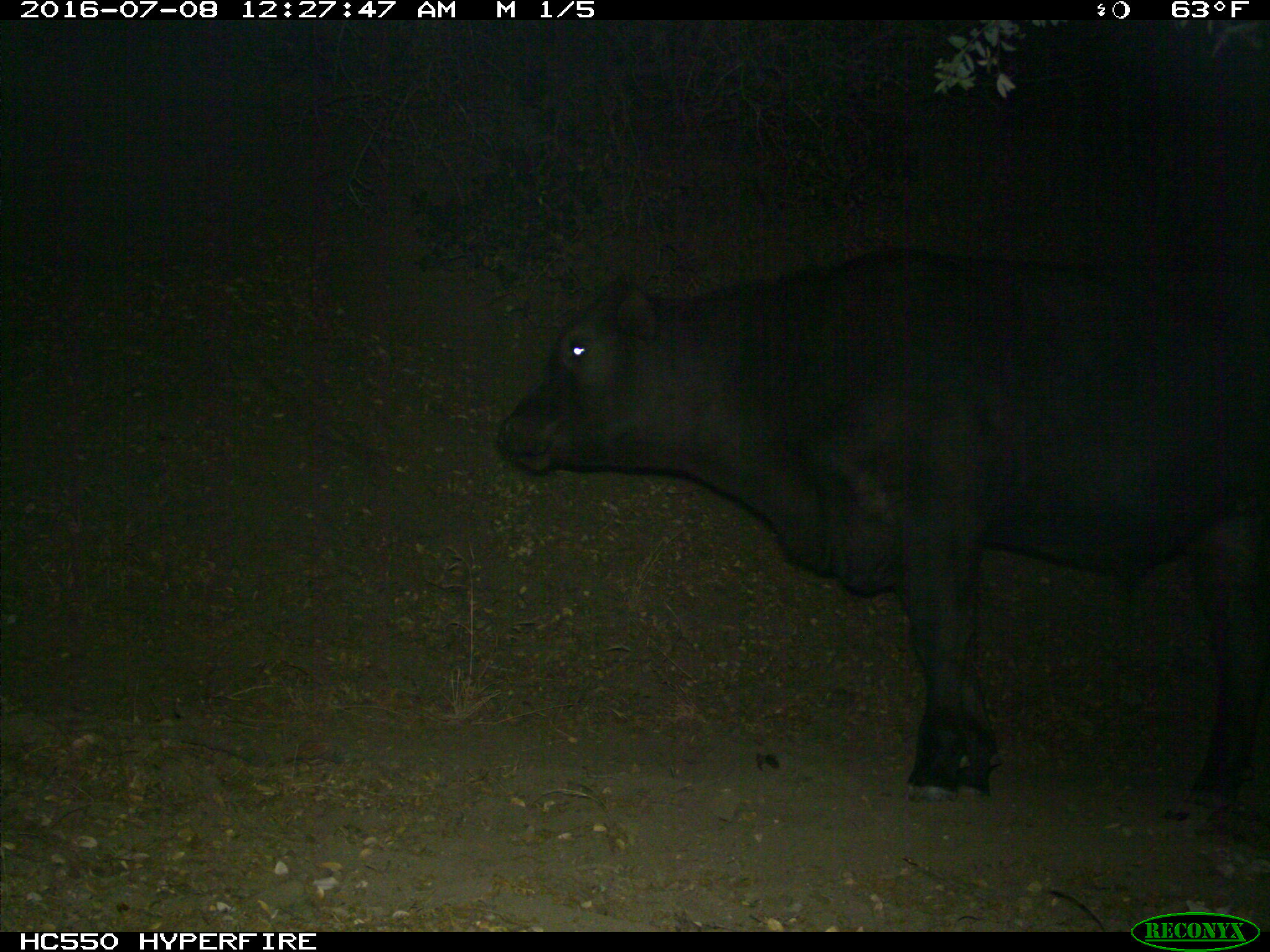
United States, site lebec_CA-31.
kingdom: Animalia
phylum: Chordata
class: Mammalia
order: Artiodactyla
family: Bovidae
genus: Bos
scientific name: Bos taurus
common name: domestic cow